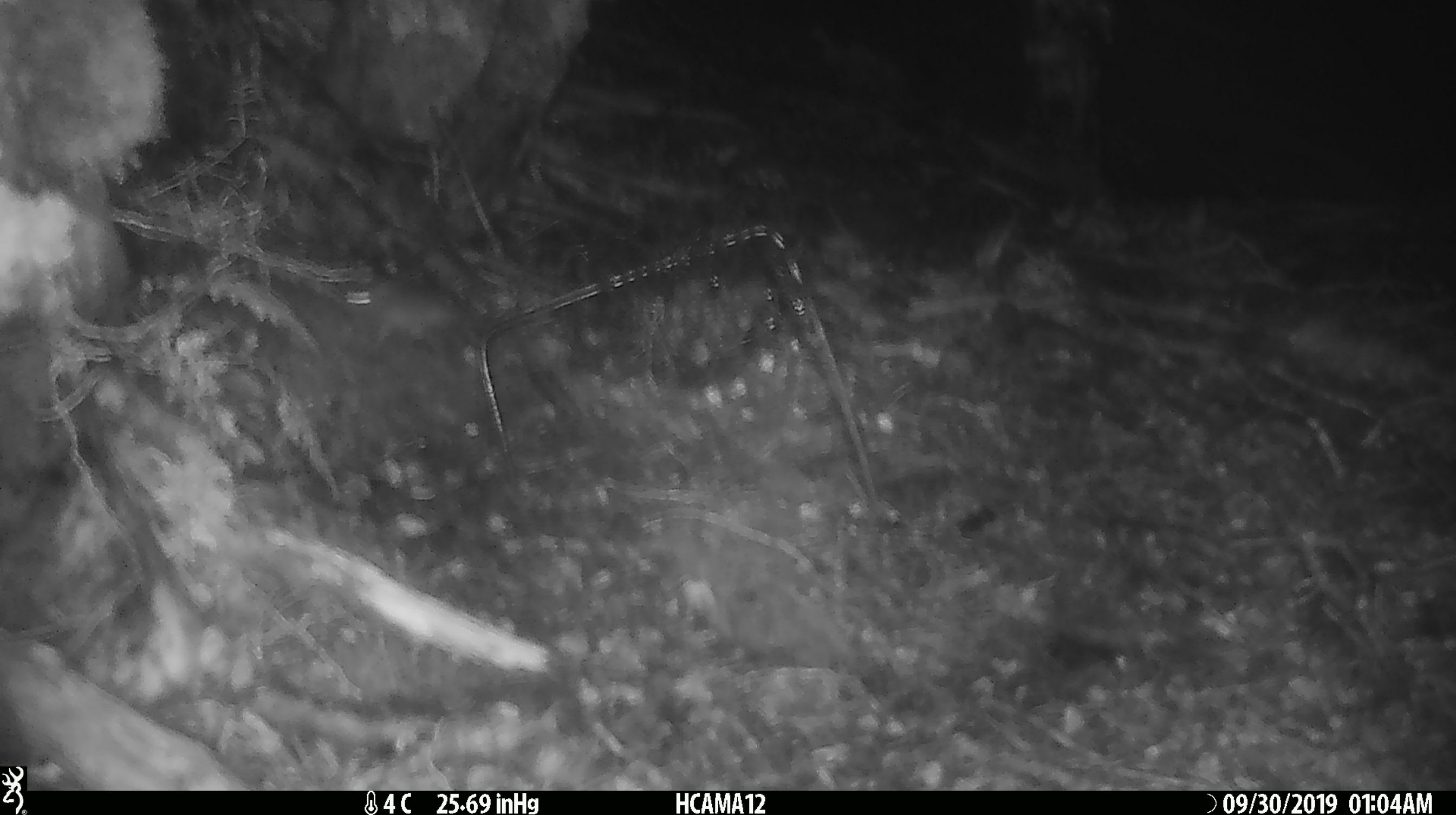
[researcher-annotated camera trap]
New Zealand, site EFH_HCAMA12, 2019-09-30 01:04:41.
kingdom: Animalia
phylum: Chordata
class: Mammalia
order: Rodentia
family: Muridae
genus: Mus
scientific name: Mus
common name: mouse